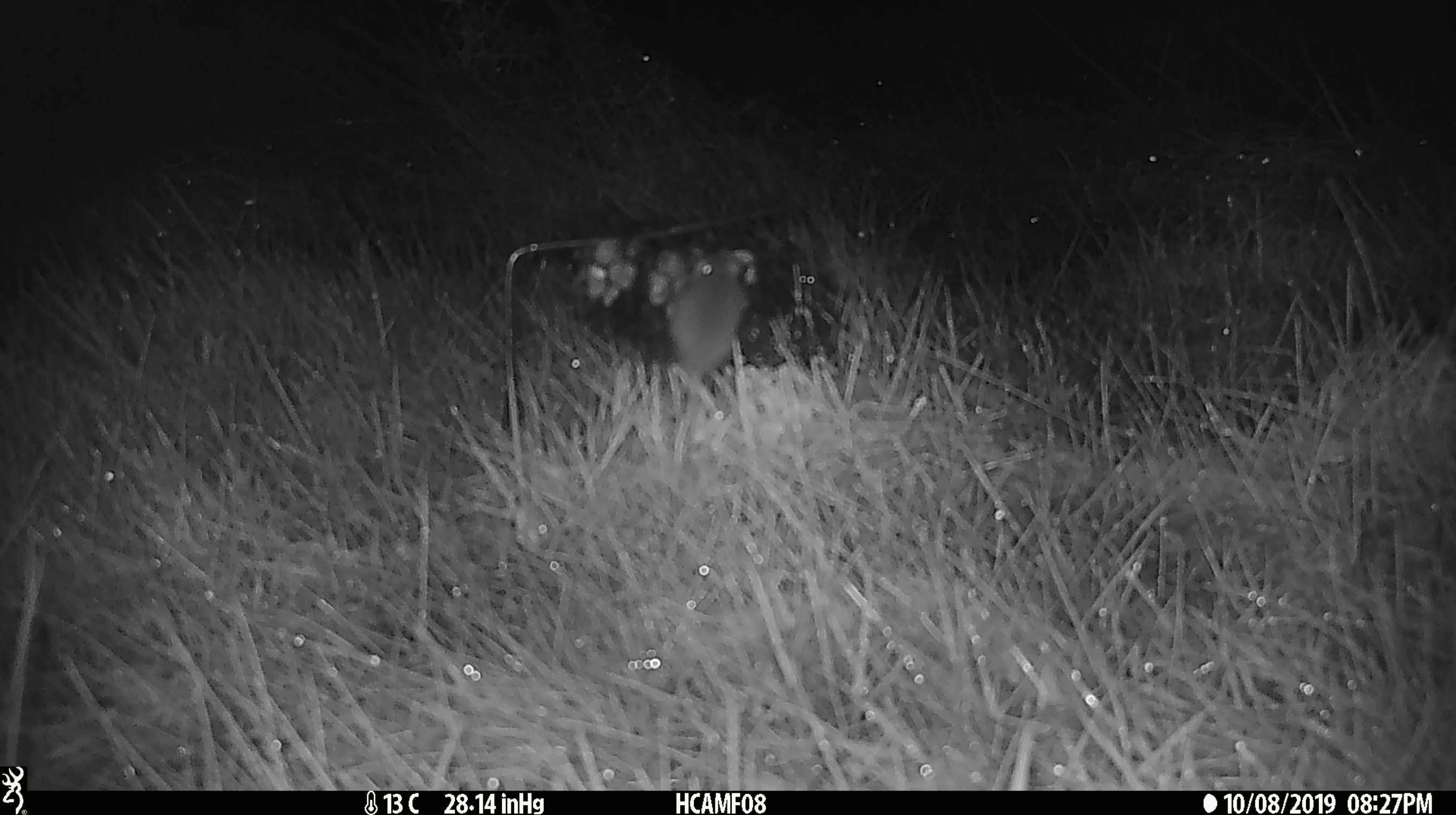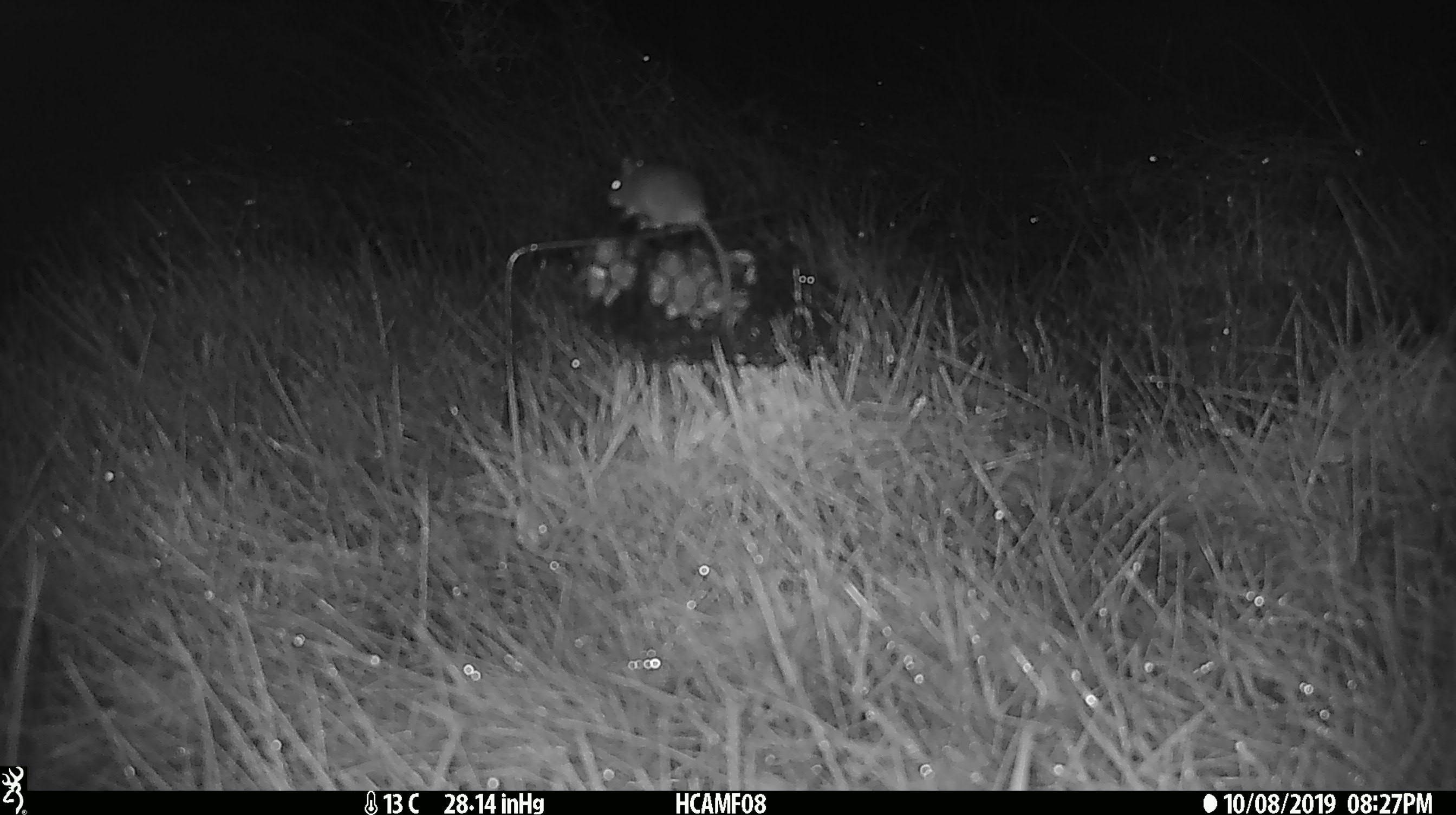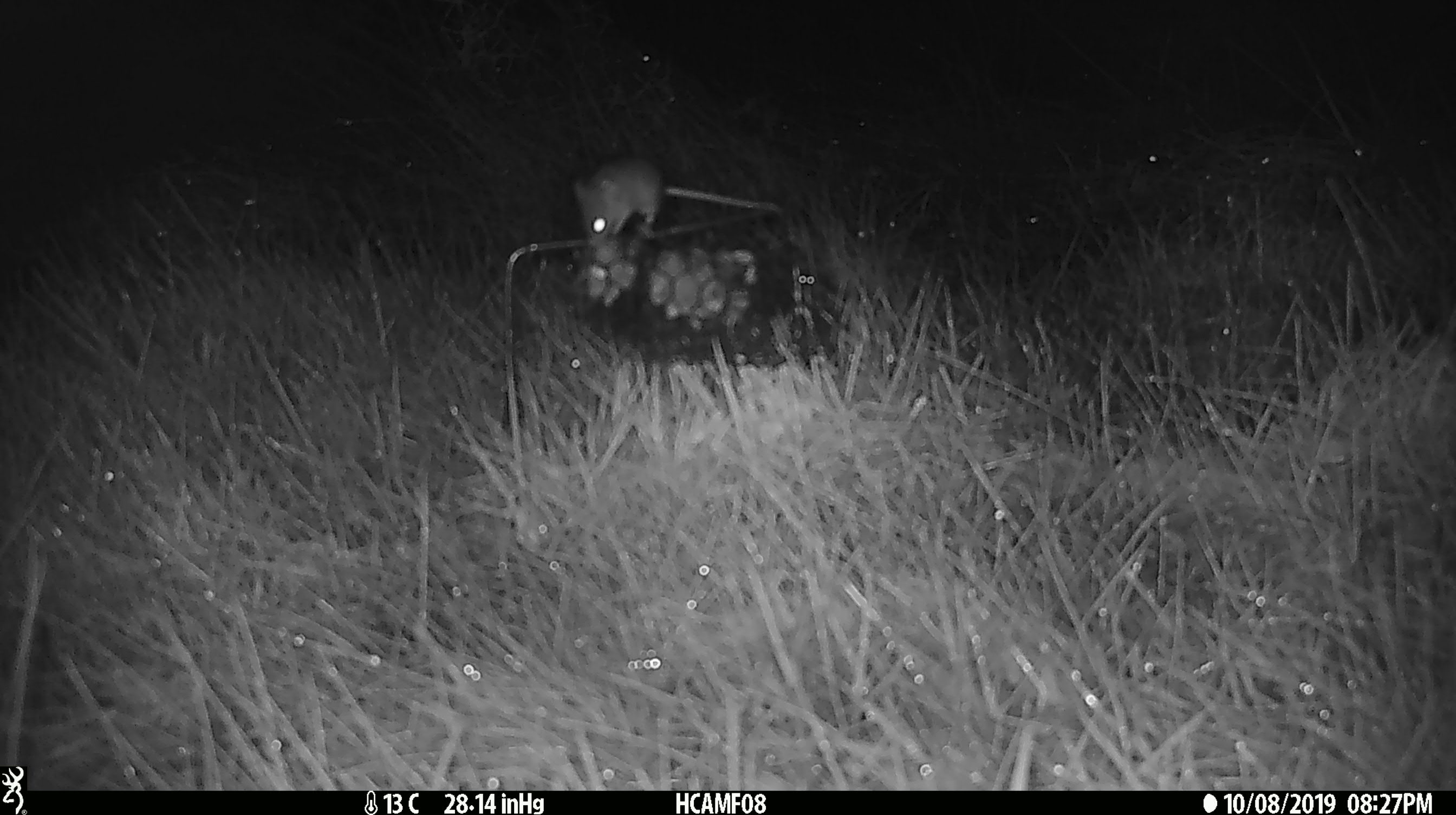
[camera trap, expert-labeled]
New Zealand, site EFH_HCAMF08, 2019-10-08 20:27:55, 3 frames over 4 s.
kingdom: Animalia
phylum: Chordata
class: Mammalia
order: Rodentia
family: Muridae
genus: Mus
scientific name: Mus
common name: mouse